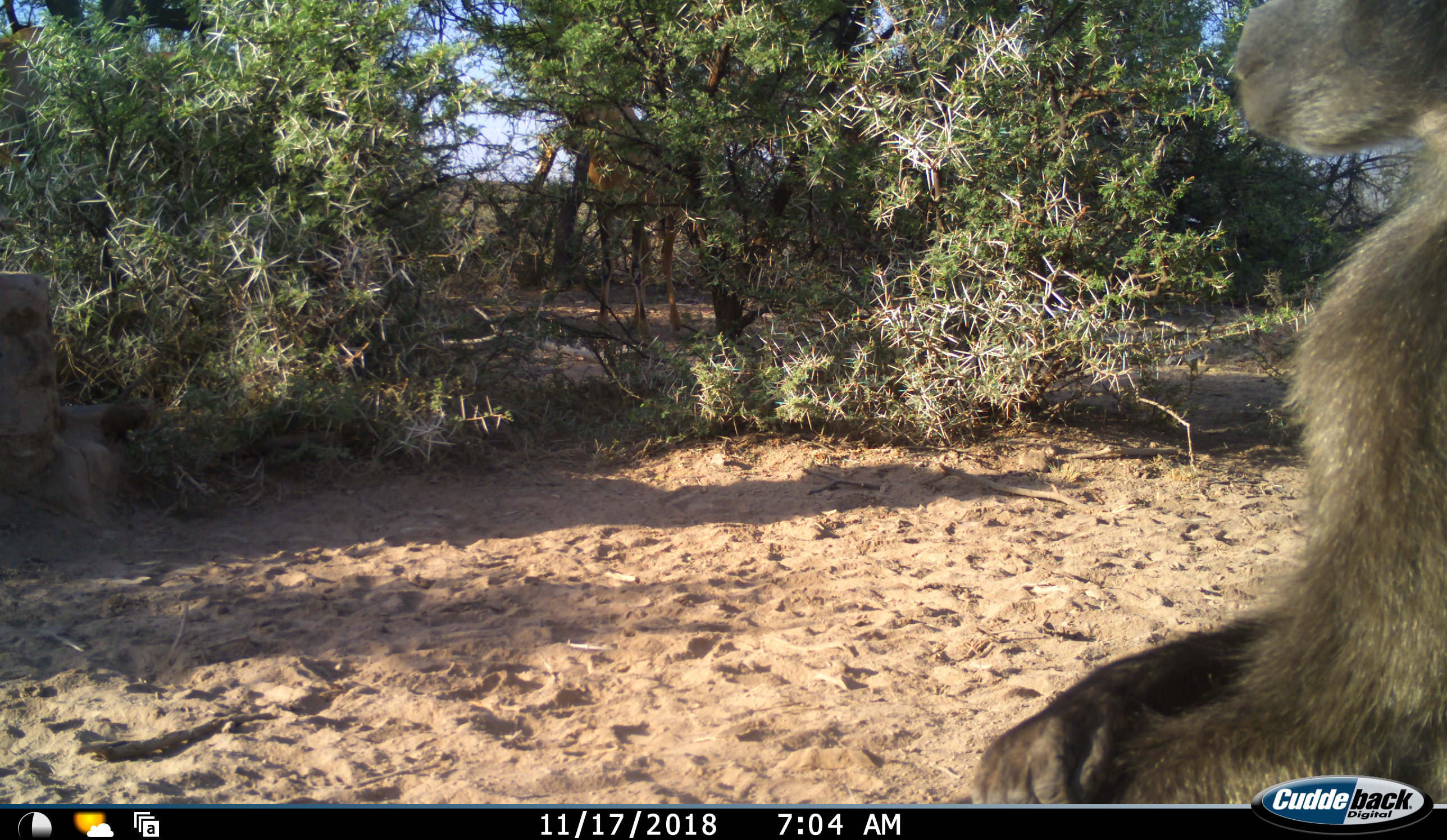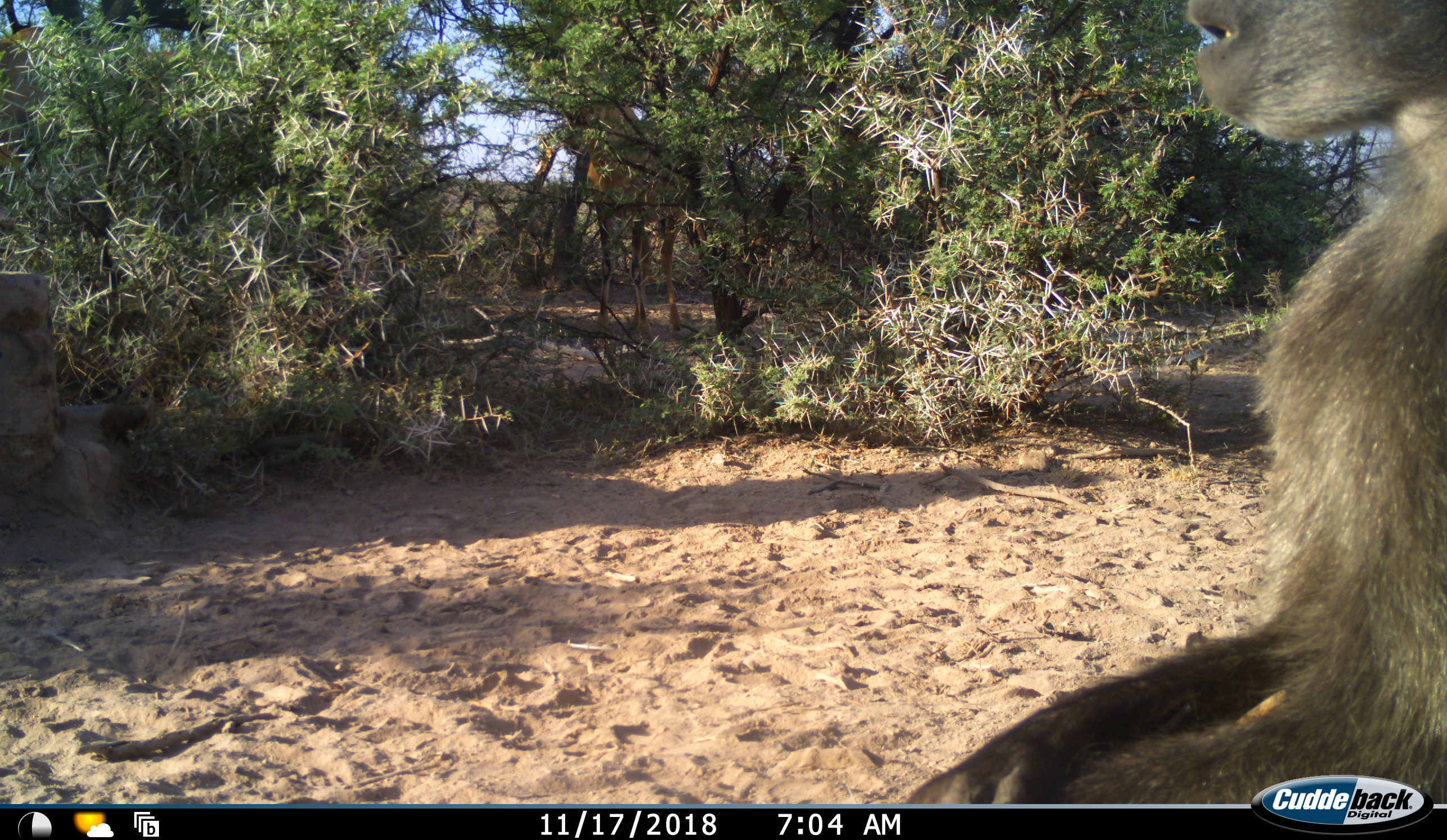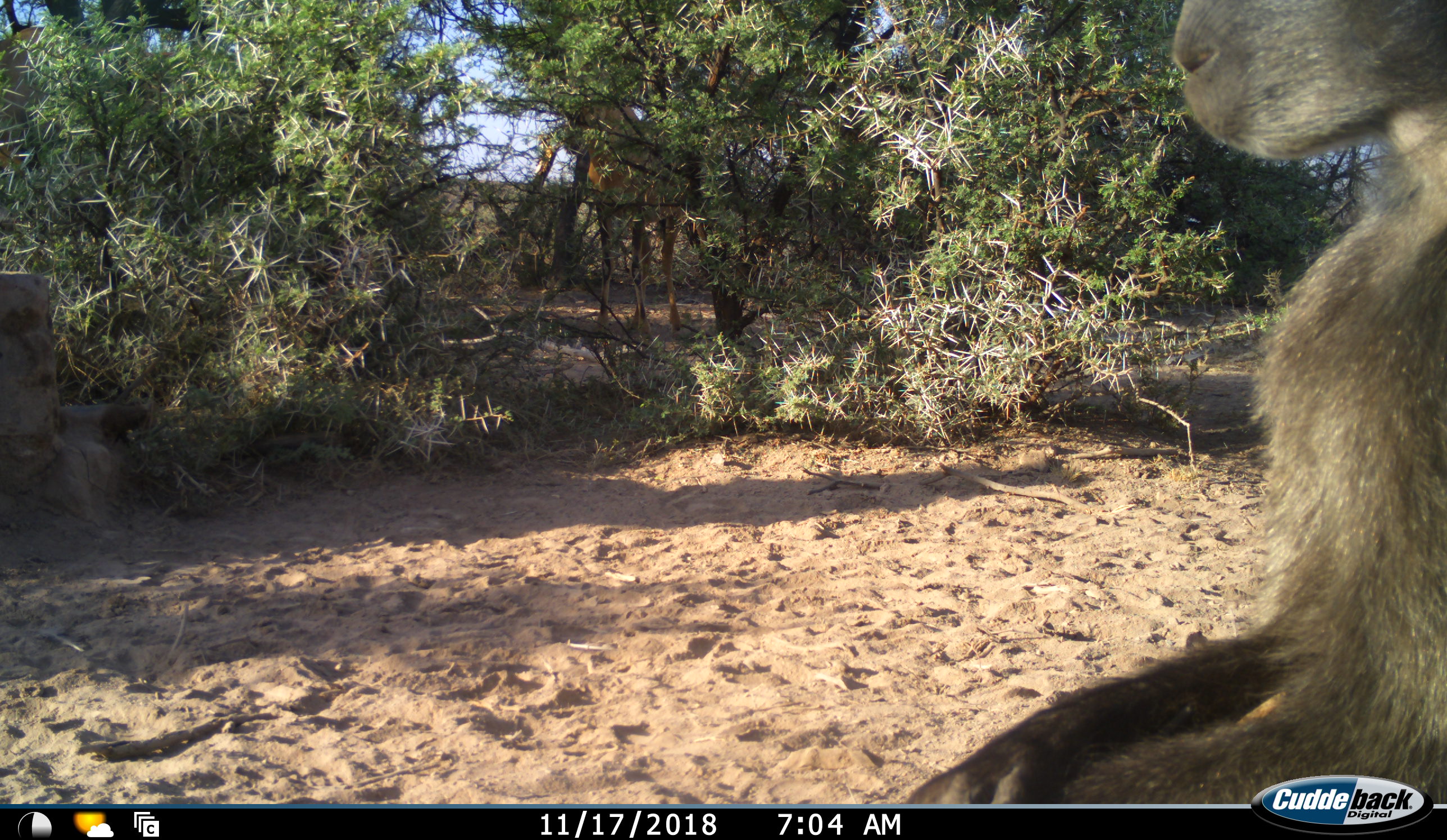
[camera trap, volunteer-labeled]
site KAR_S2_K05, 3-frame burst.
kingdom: Animalia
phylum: Chordata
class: Mammalia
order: Primates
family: Cercopithecidae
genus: Papio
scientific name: Papio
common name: baboon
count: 1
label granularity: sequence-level